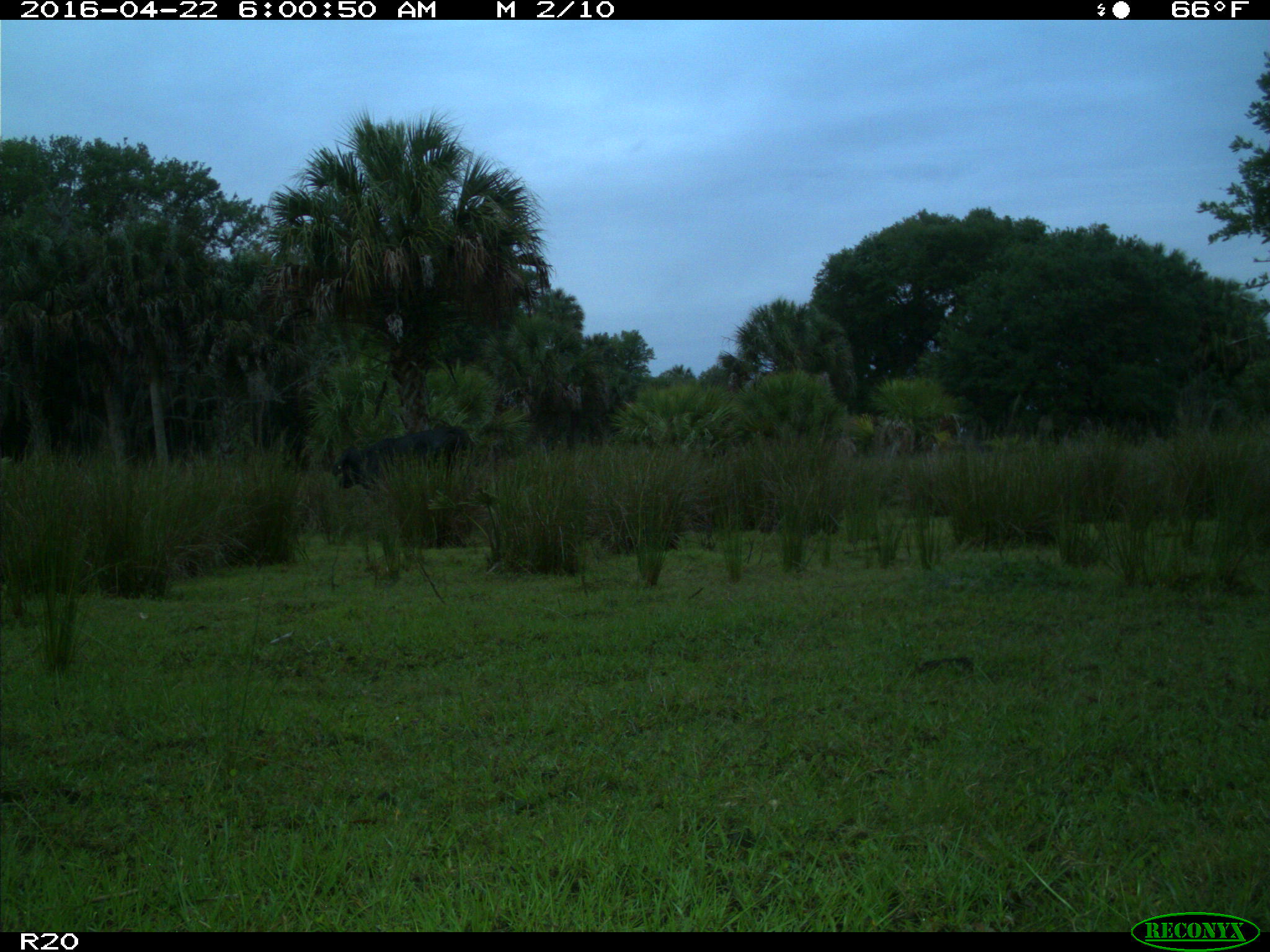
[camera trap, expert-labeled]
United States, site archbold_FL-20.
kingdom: Animalia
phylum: Chordata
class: Mammalia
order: Artiodactyla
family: Bovidae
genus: Bos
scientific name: Bos taurus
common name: domestic cow